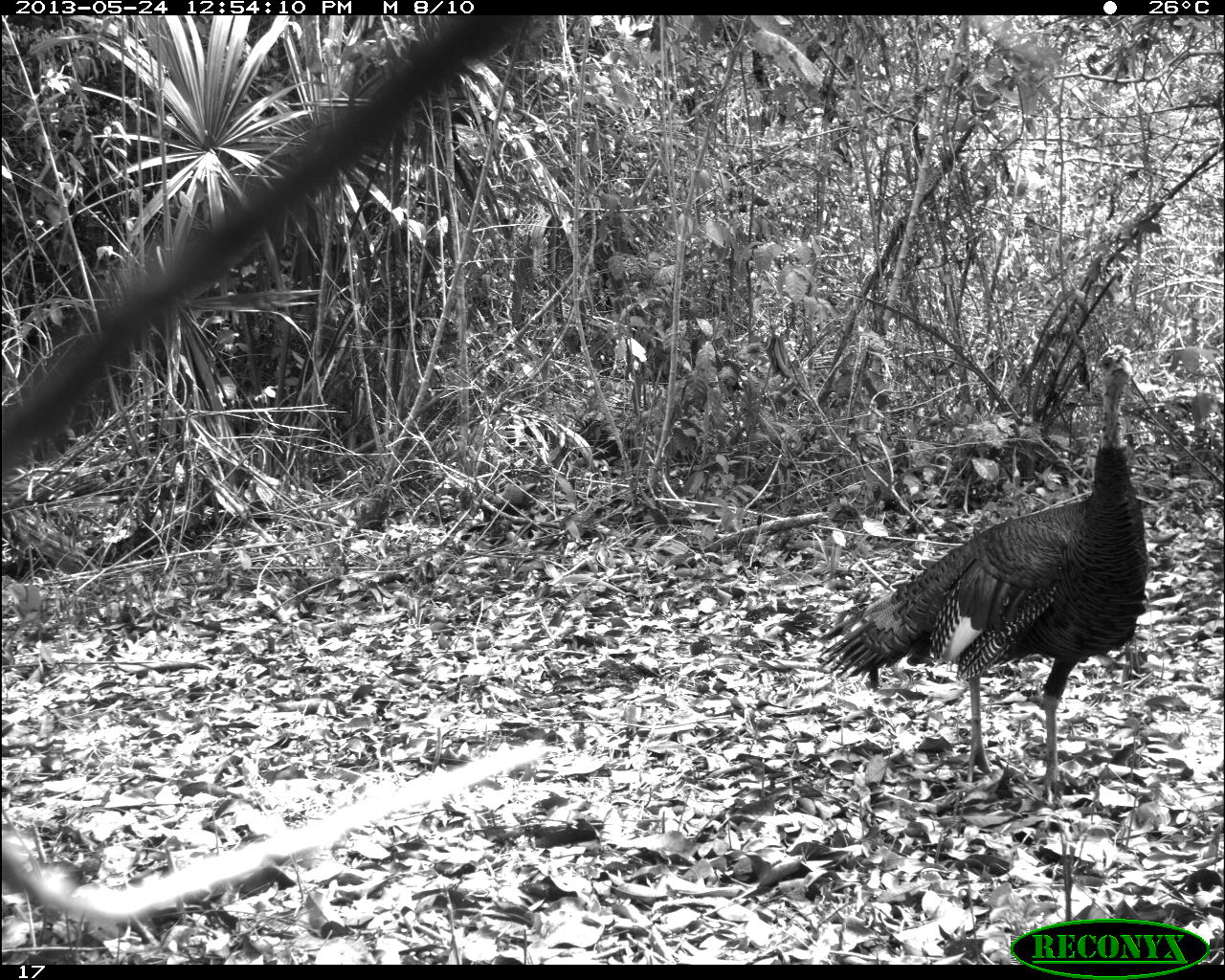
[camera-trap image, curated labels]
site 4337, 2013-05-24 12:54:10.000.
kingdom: Animalia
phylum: Chordata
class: Aves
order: Galliformes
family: Phasianidae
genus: Meleagris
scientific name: Meleagris ocellata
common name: ocellated turkey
Meleagris ocellata (ocellated turkey), count 1, sex male.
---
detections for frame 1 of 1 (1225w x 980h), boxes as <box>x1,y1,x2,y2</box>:
meleagris ocellata: <box>816,342,1153,809</box>